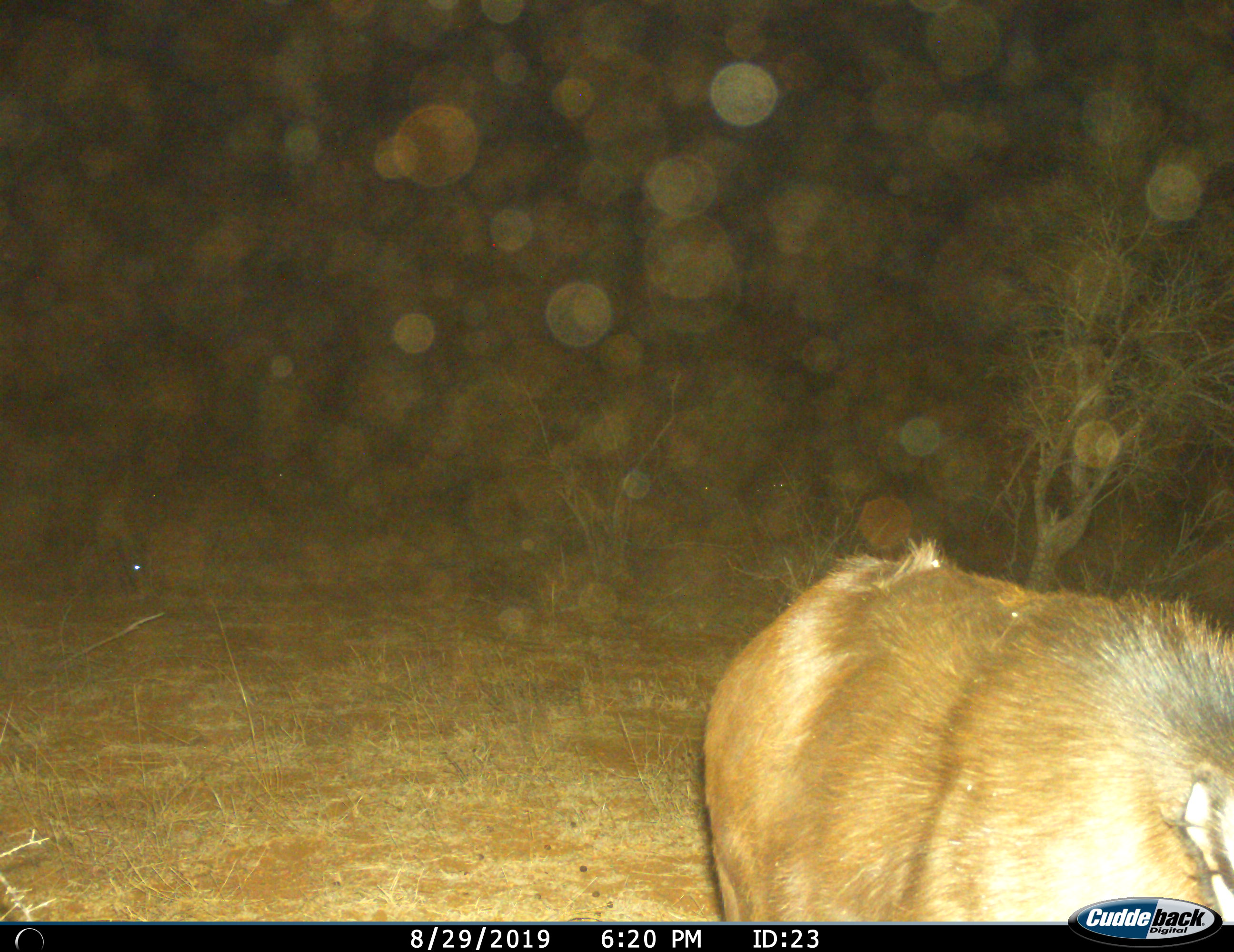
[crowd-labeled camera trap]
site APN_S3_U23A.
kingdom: Animalia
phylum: Chordata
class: Mammalia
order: Artiodactyla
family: Suidae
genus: Phacochoerus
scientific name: Phacochoerus africanus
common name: warthog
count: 1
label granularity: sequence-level